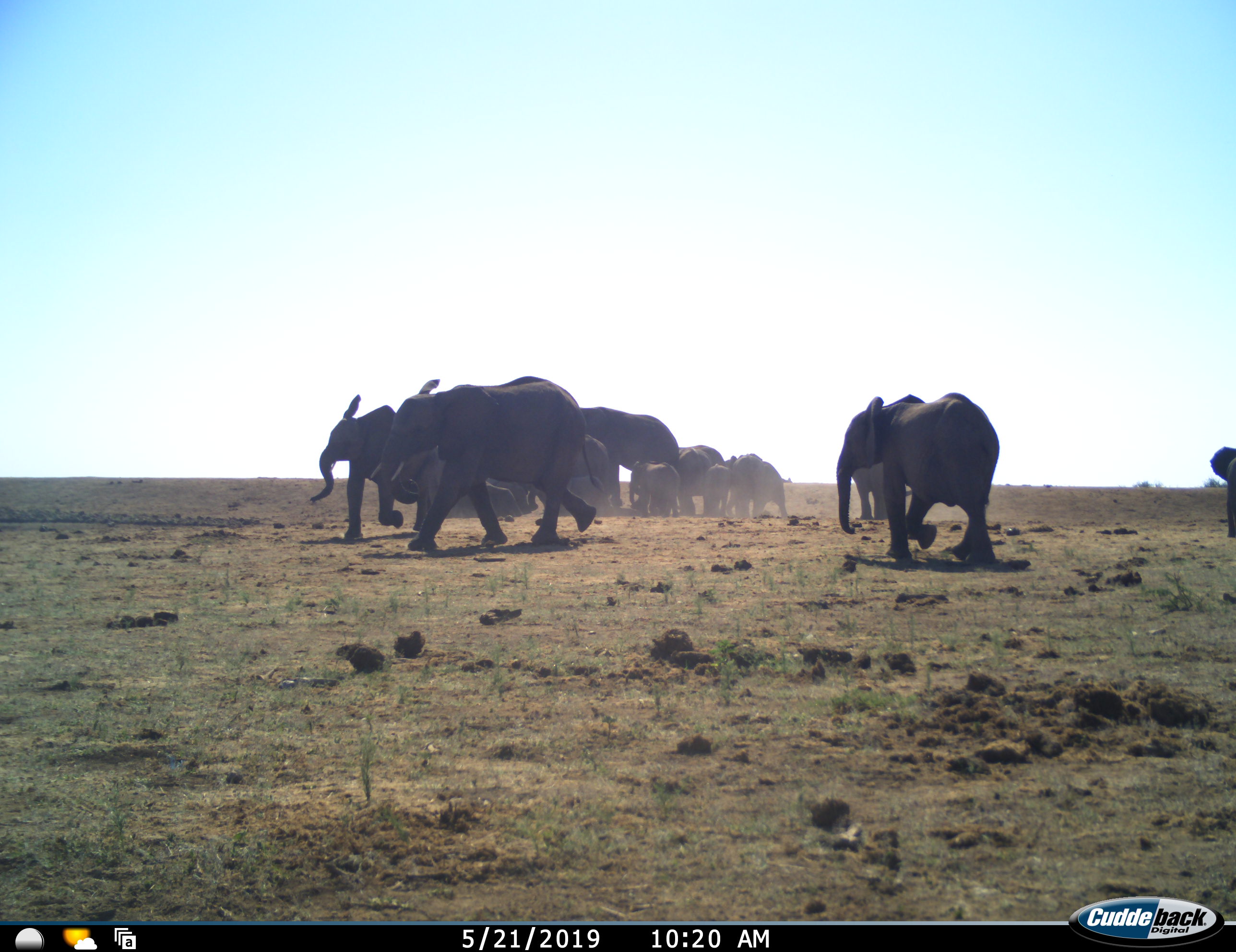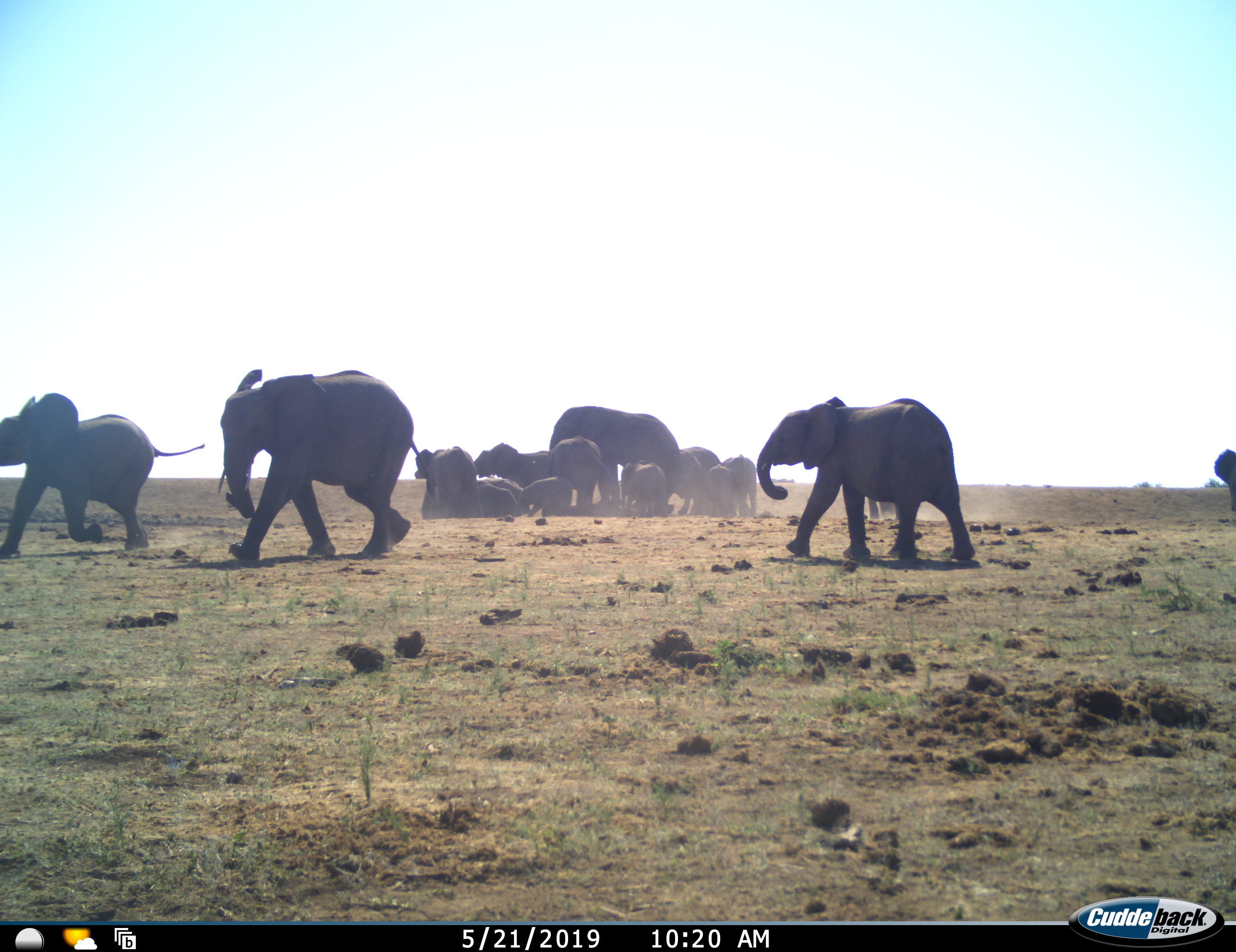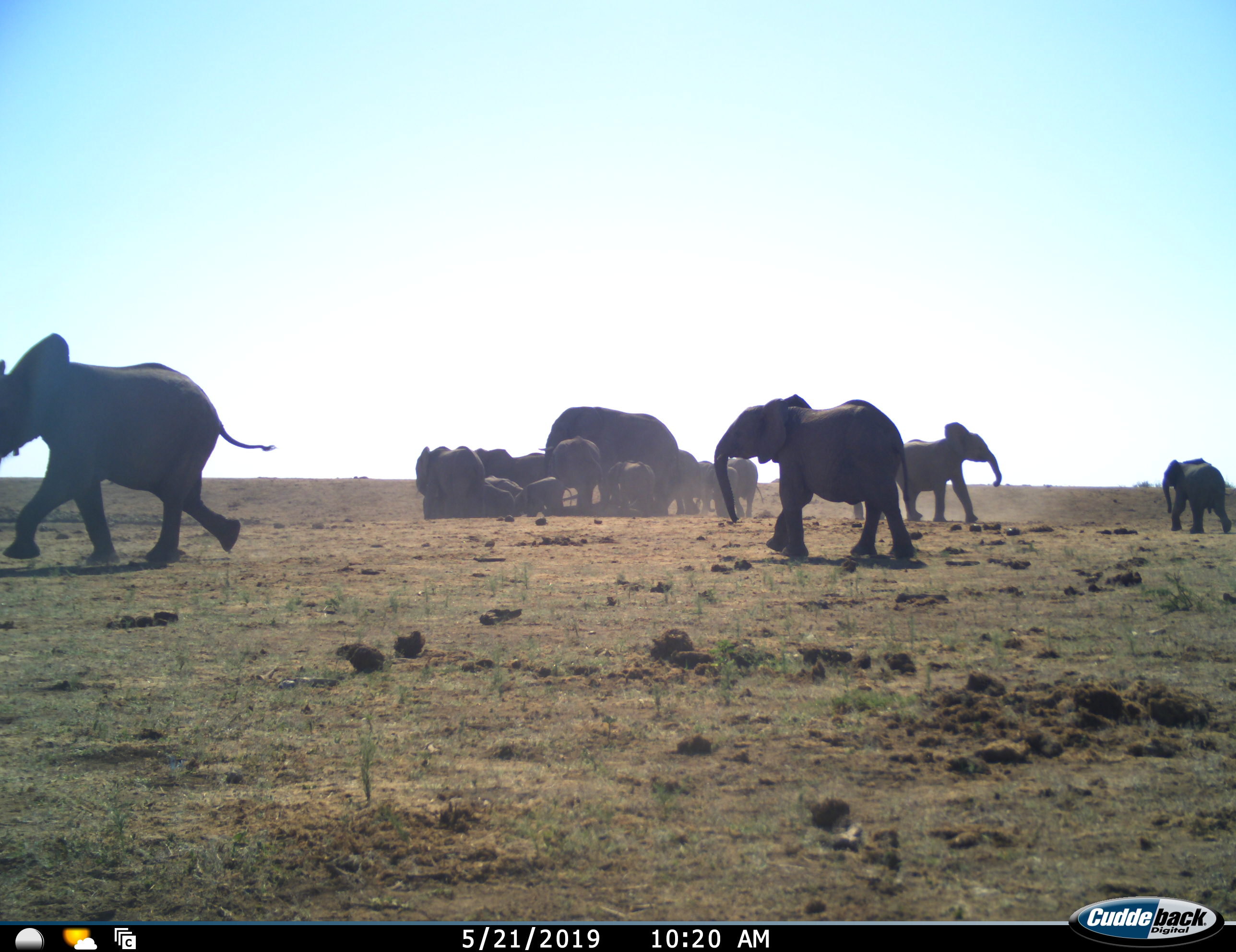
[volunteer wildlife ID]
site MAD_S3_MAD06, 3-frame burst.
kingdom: Animalia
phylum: Chordata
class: Mammalia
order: Proboscidea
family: Elephantidae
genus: Loxodonta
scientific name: Loxodonta africana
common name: african bush elephant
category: elephant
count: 11-50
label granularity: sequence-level